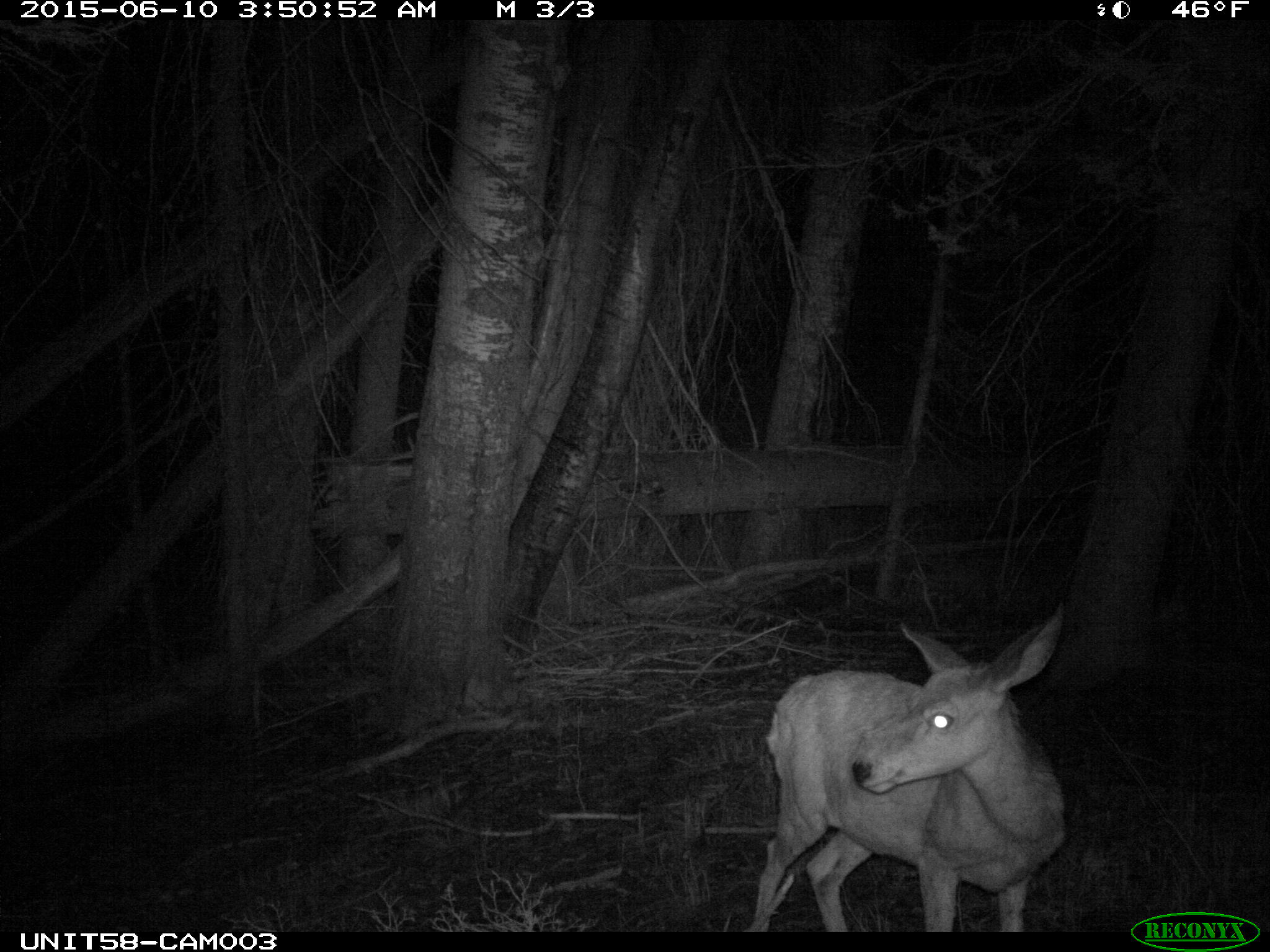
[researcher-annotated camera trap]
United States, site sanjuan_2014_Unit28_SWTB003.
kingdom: Animalia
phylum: Chordata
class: Mammalia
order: Artiodactyla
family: Cervidae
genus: Odocoileus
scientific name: Odocoileus hemionus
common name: mule deer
Odocoileus hemionus (mule deer).